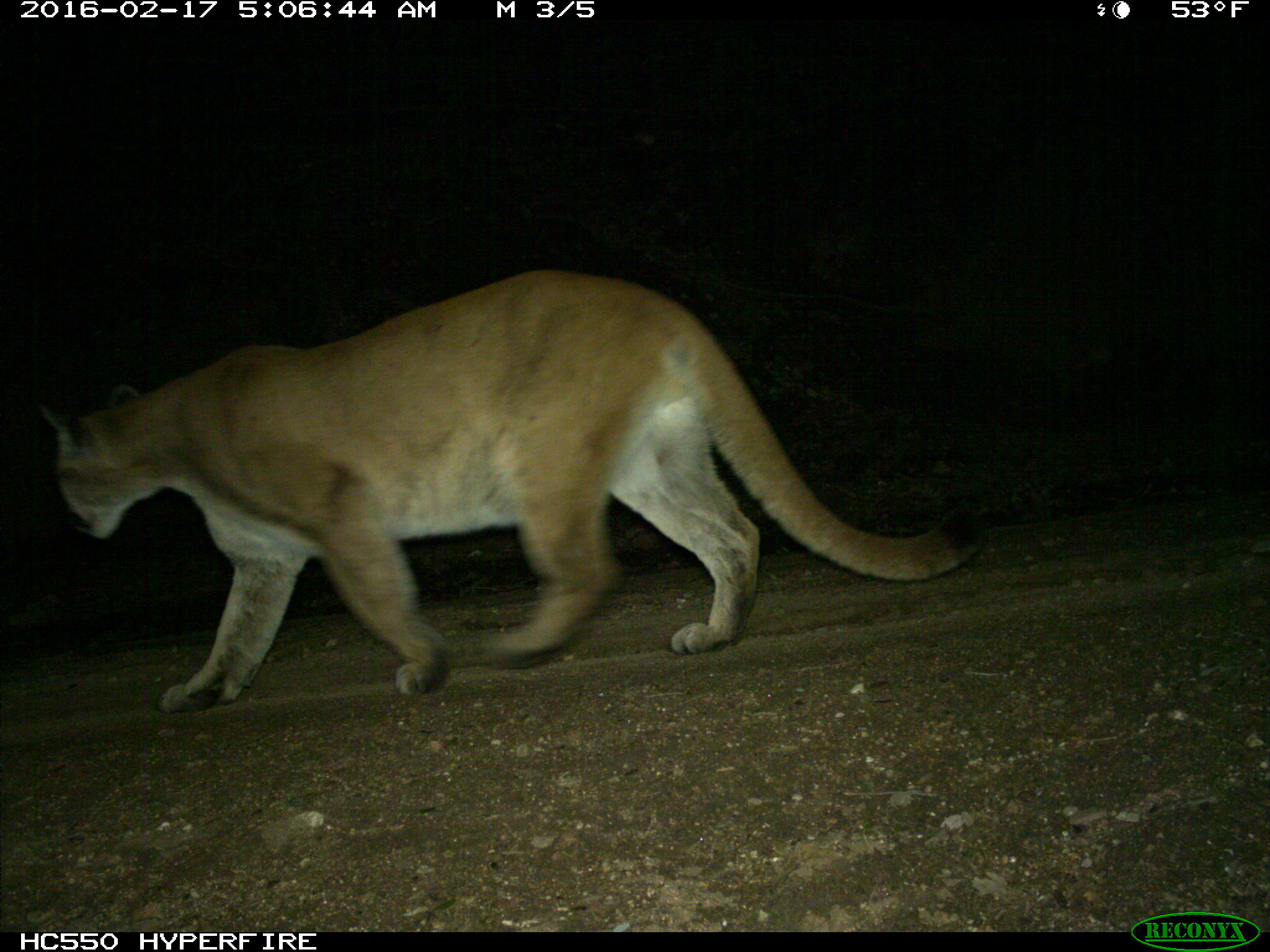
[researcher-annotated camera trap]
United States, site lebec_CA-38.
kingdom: Animalia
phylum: Chordata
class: Mammalia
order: Carnivora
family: Felidae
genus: Puma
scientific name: Puma concolor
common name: mountain lion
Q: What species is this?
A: Puma concolor (mountain lion).